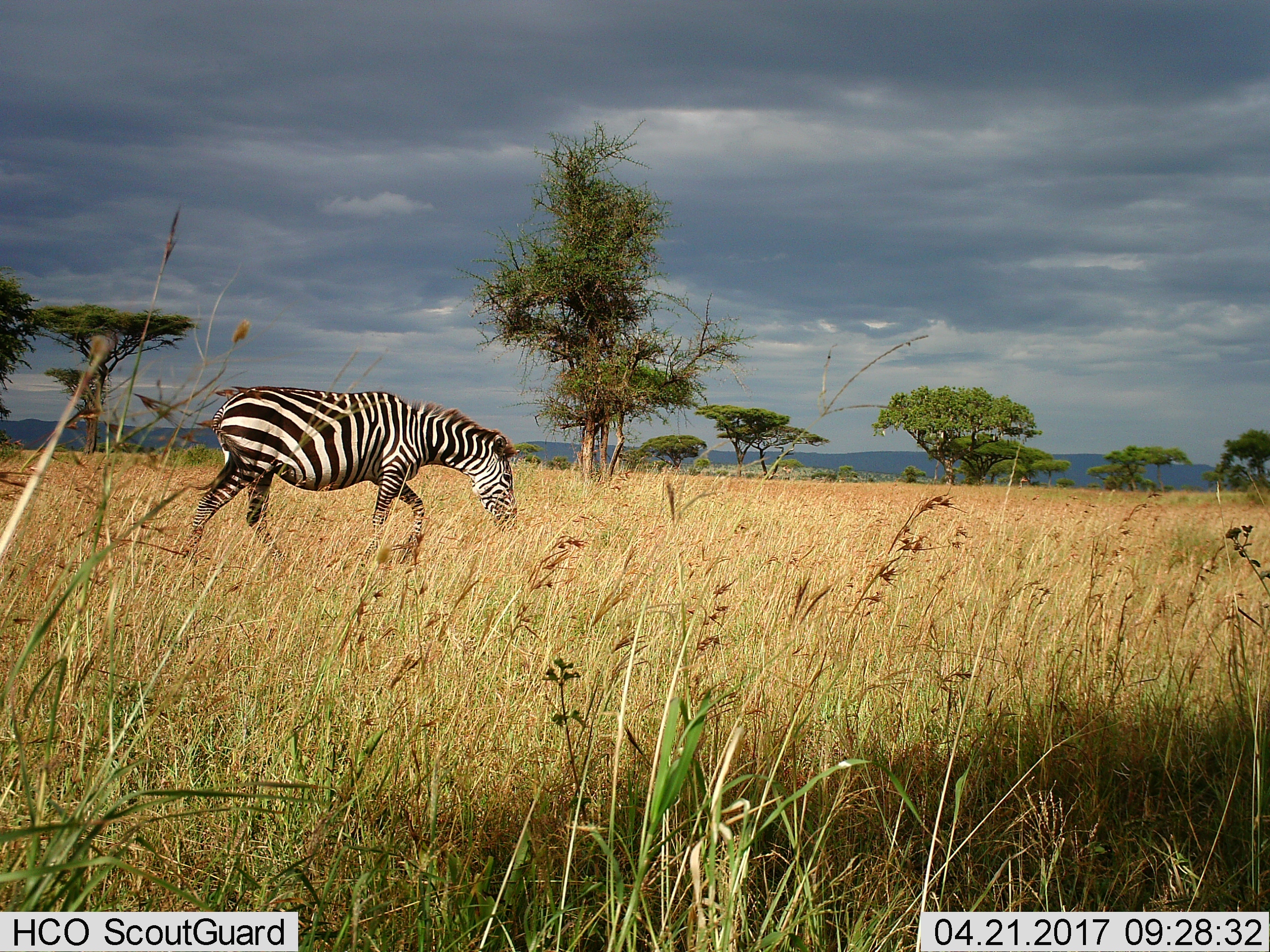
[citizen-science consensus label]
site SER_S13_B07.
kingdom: Animalia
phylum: Chordata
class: Mammalia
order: Perissodactyla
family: Equidae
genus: Equus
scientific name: Equus quagga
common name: plains zebra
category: zebraplains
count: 1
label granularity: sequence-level